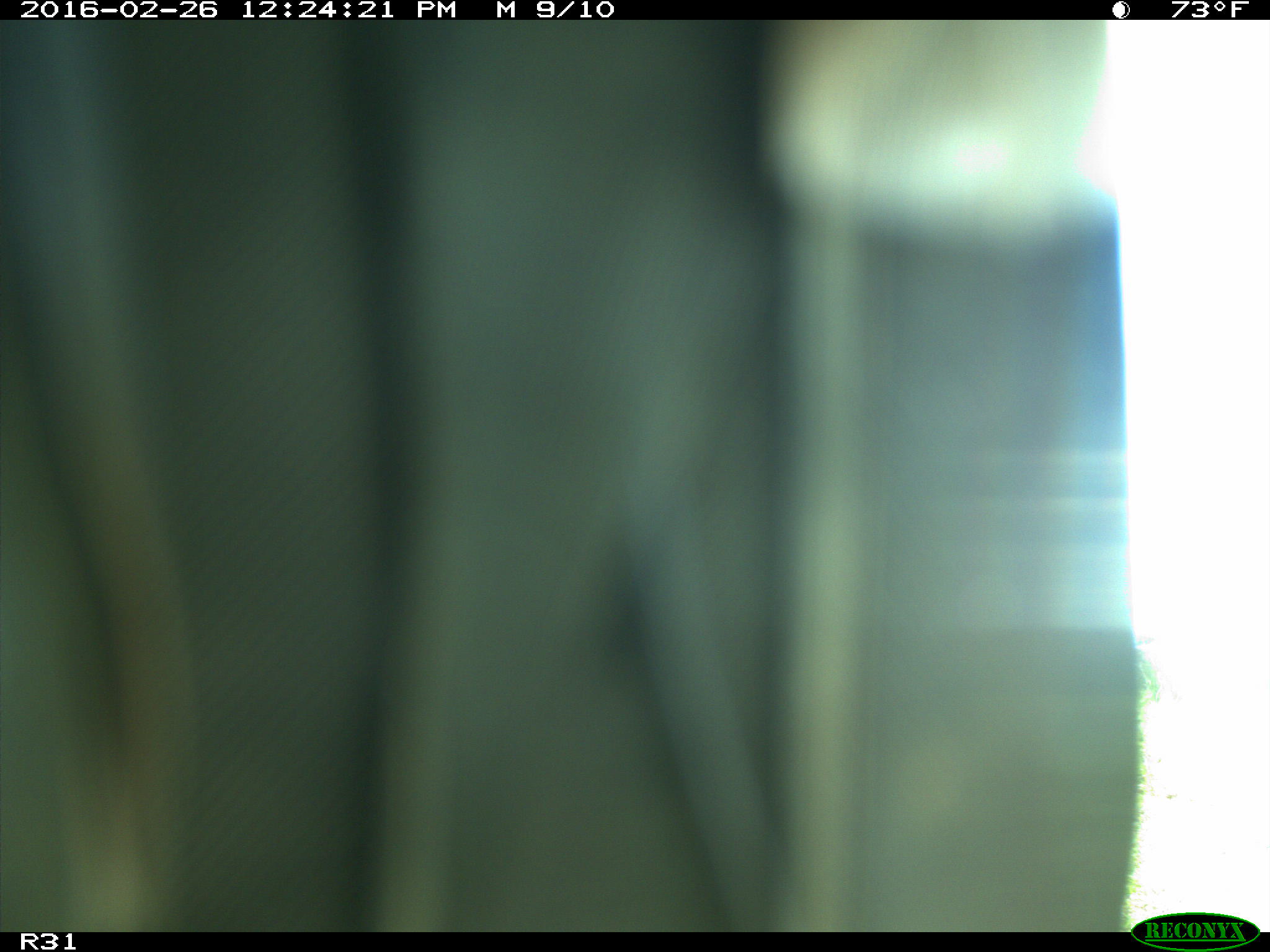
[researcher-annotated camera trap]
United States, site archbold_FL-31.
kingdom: Animalia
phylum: Chordata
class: Aves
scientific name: Aves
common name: birds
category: unidentified bird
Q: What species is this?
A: Unidentified bird (birds) (Aves).